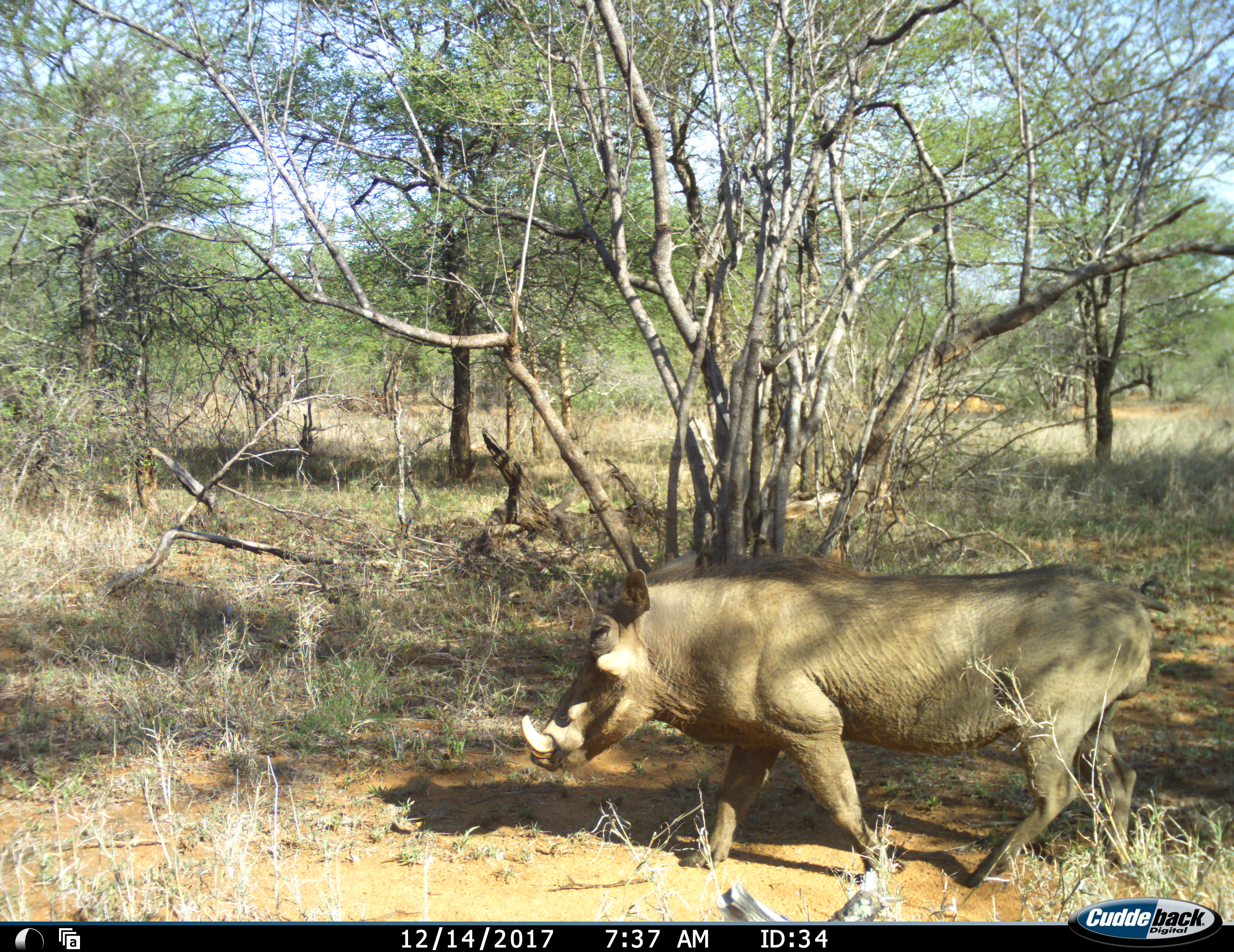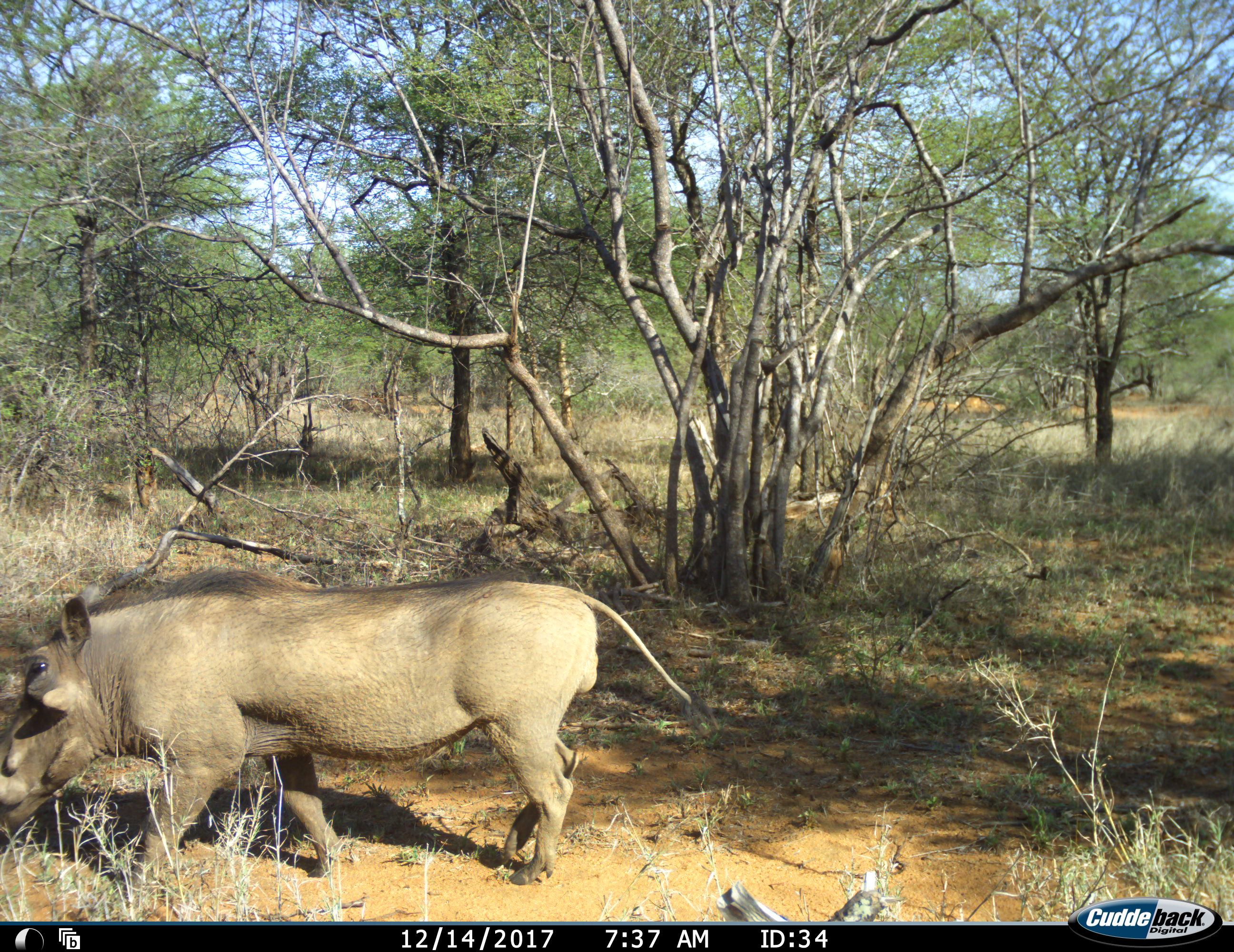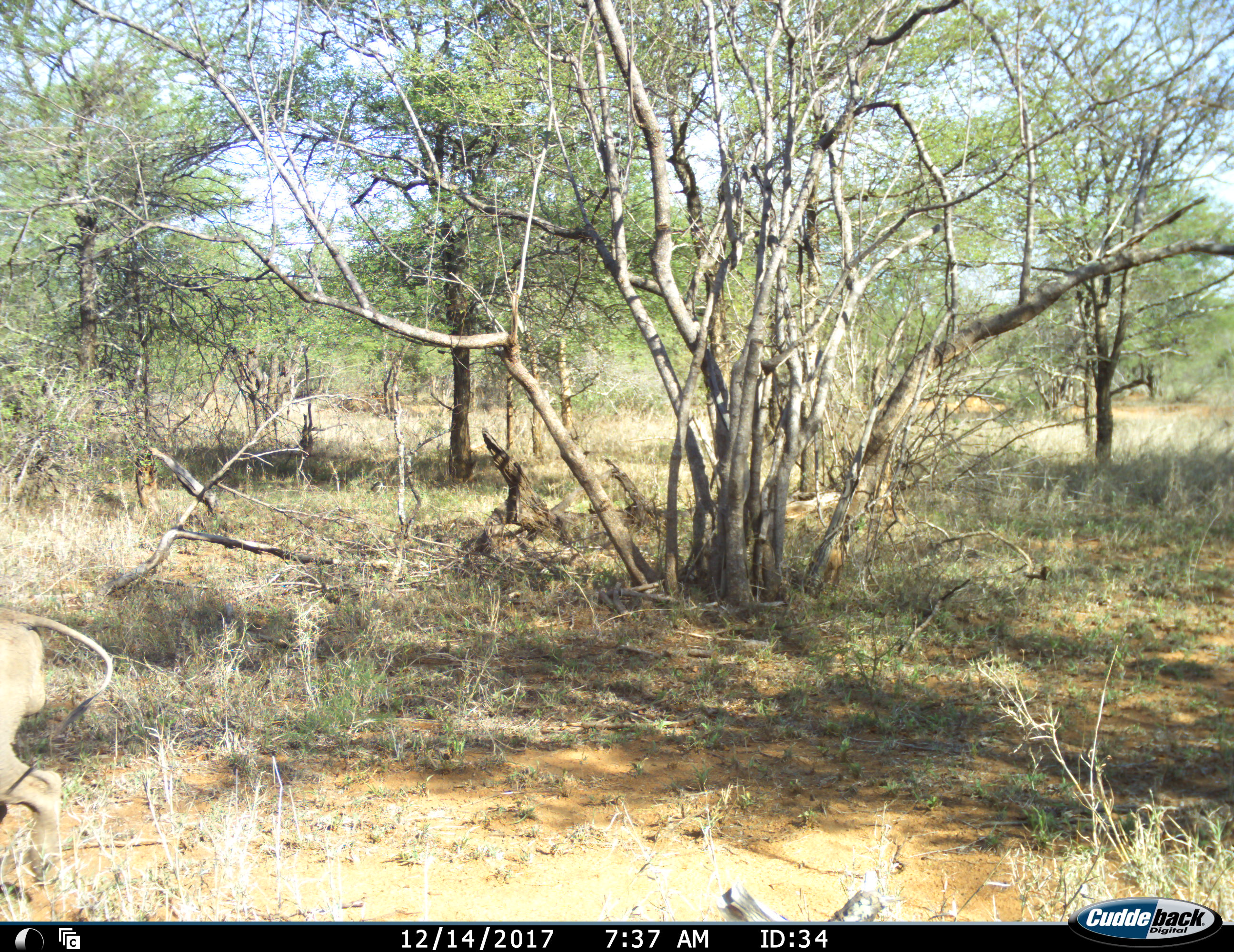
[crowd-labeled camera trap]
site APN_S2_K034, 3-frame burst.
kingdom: Animalia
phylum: Chordata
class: Mammalia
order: Artiodactyla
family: Suidae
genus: Phacochoerus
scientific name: Phacochoerus africanus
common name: warthog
Warthog (Phacochoerus africanus), count 1. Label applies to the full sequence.